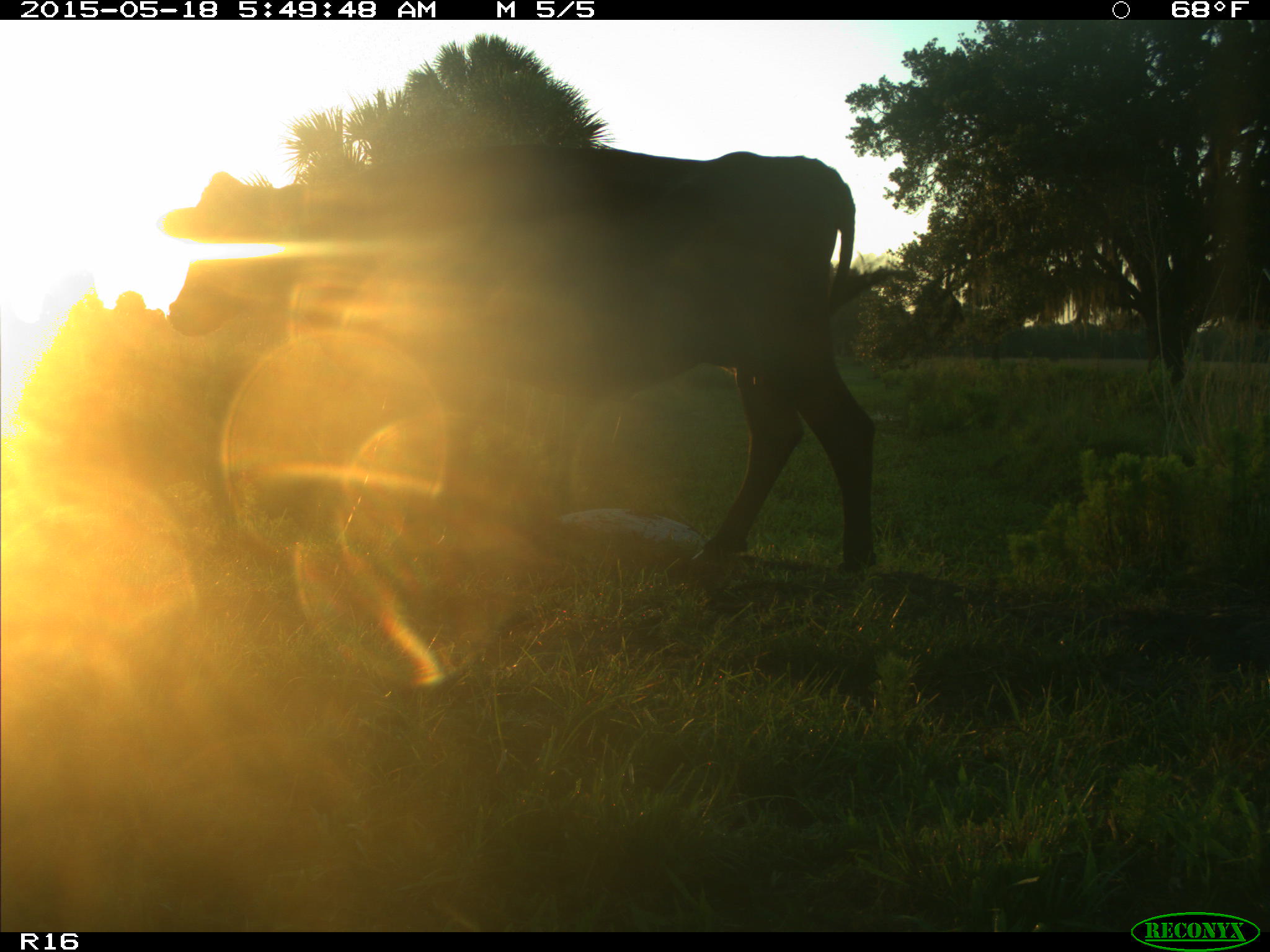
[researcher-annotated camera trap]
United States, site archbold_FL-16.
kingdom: Animalia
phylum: Chordata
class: Mammalia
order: Artiodactyla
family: Bovidae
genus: Bos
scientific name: Bos taurus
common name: domestic cow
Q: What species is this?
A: Bos taurus (domestic cow).